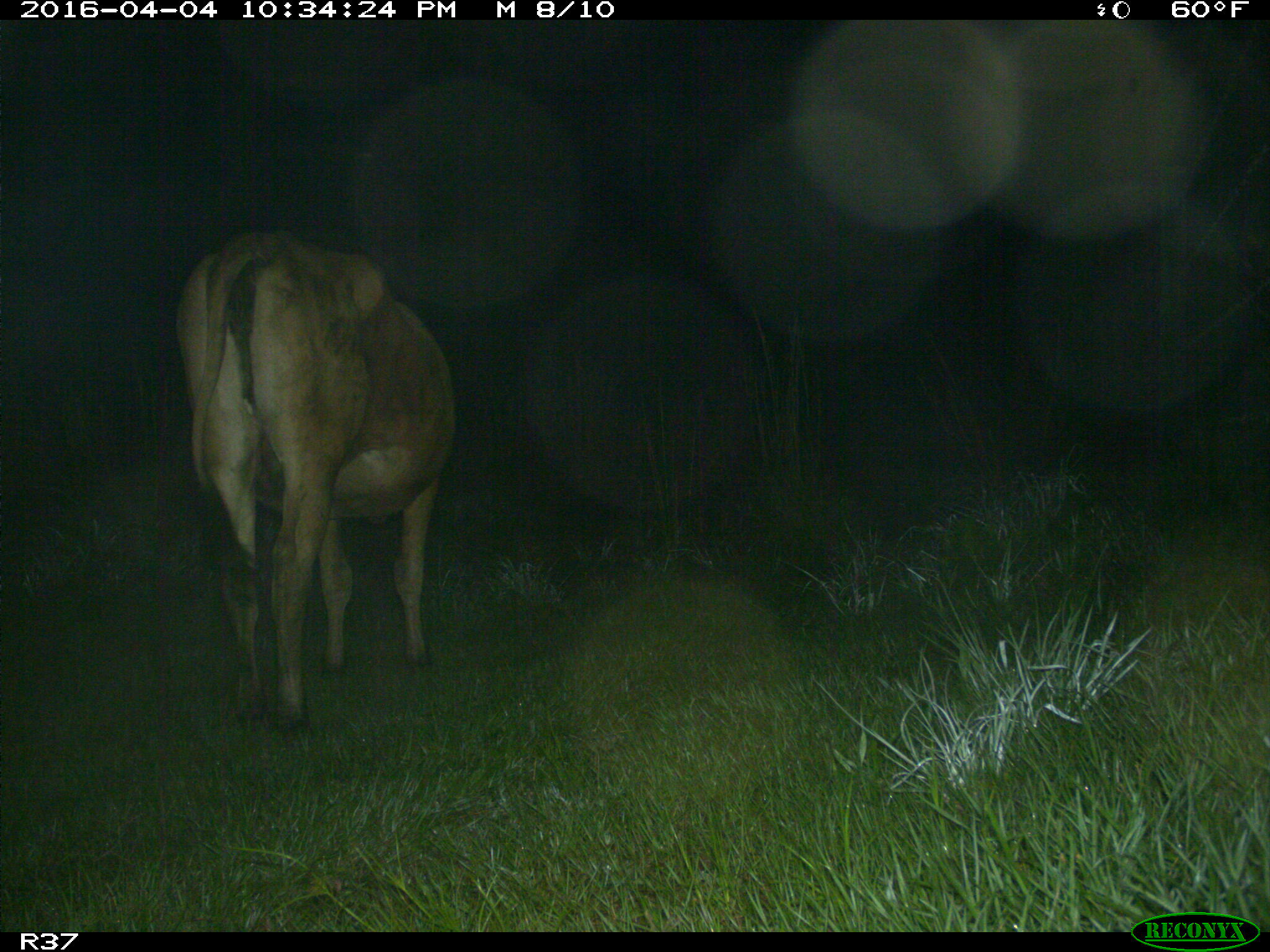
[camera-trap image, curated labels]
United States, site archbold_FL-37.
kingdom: Animalia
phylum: Chordata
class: Mammalia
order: Artiodactyla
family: Bovidae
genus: Bos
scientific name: Bos taurus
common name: domestic cow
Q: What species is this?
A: Bos taurus (domestic cow).